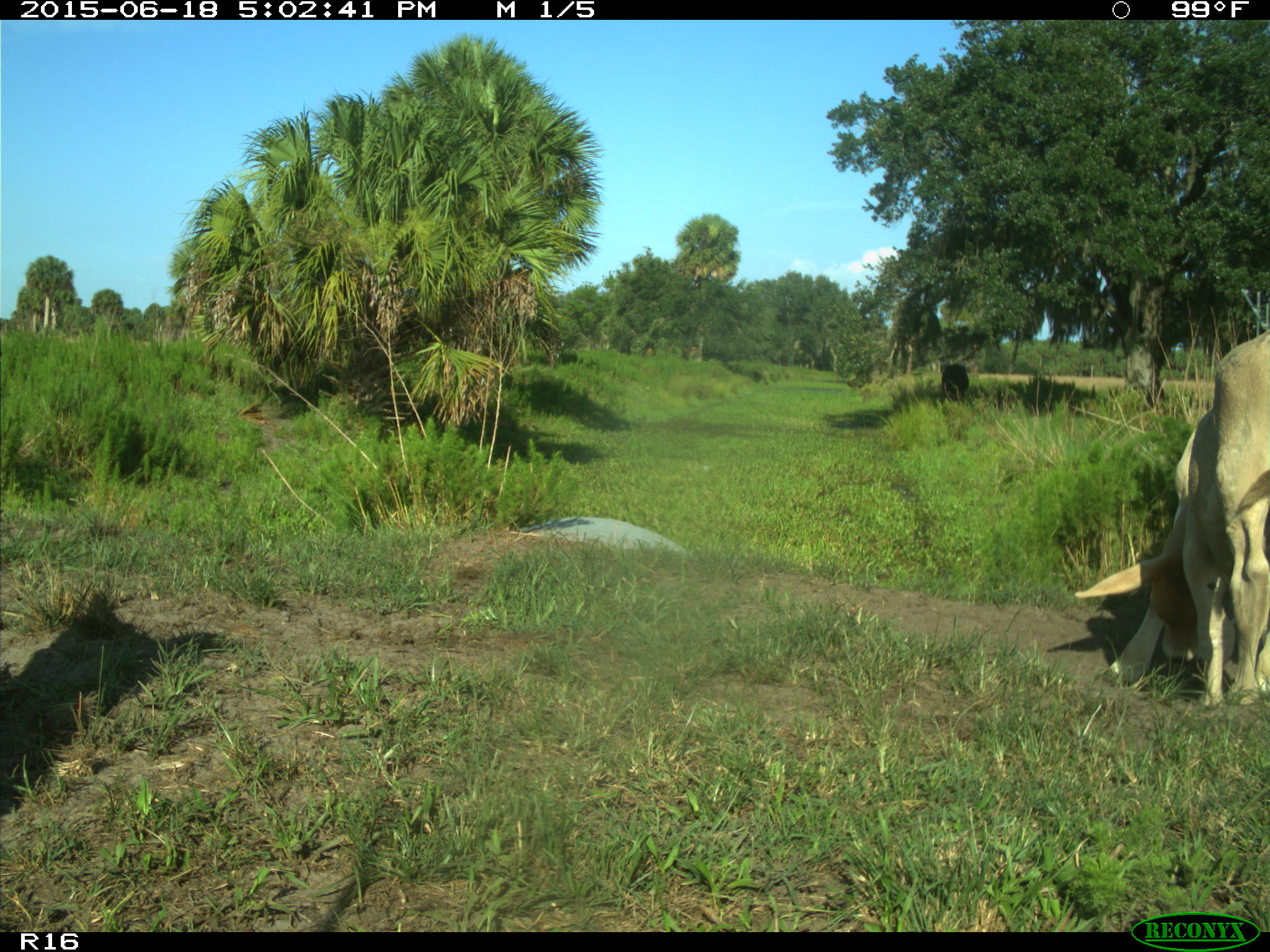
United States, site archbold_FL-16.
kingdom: Animalia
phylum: Chordata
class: Mammalia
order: Artiodactyla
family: Bovidae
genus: Bos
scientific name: Bos taurus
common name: domestic cow